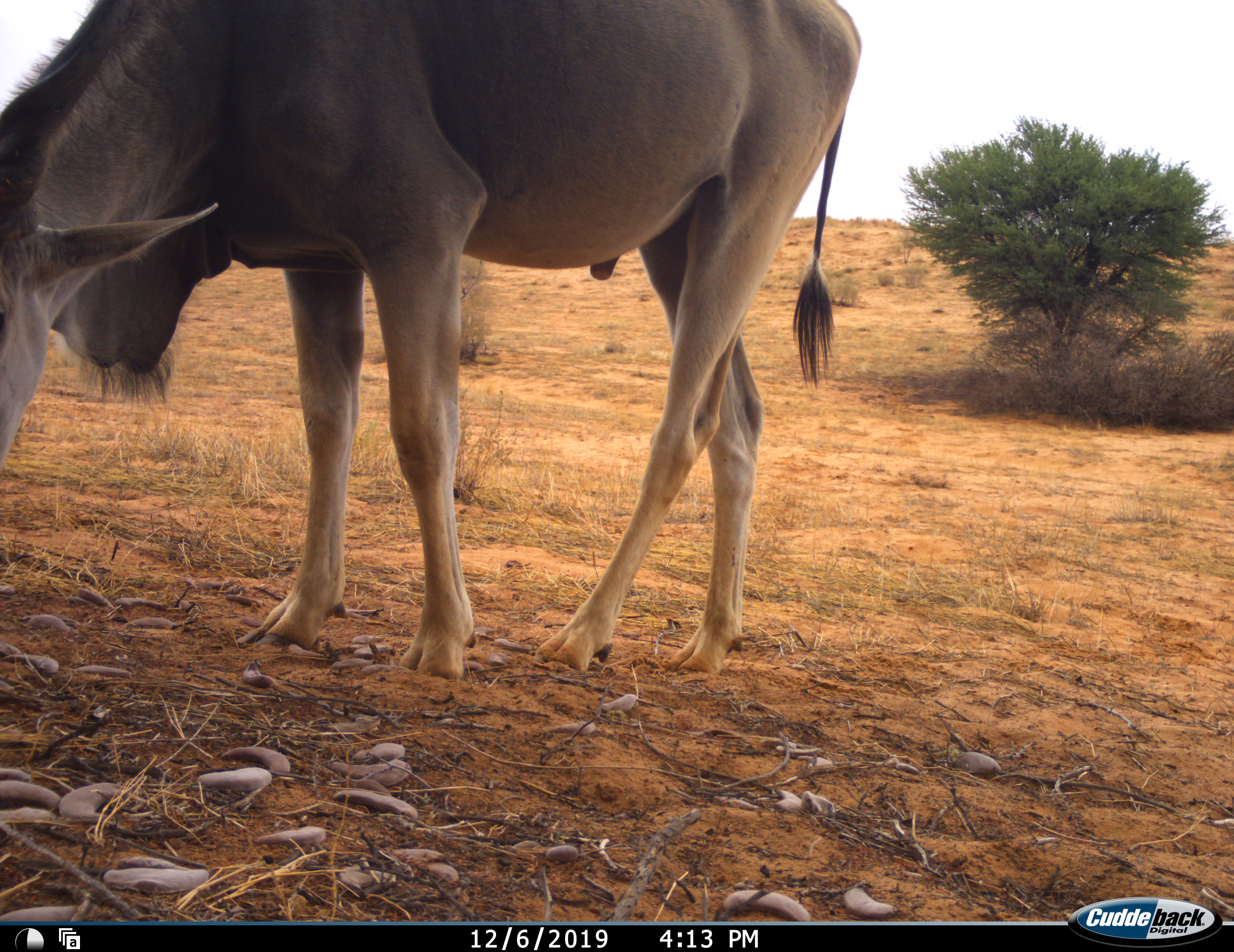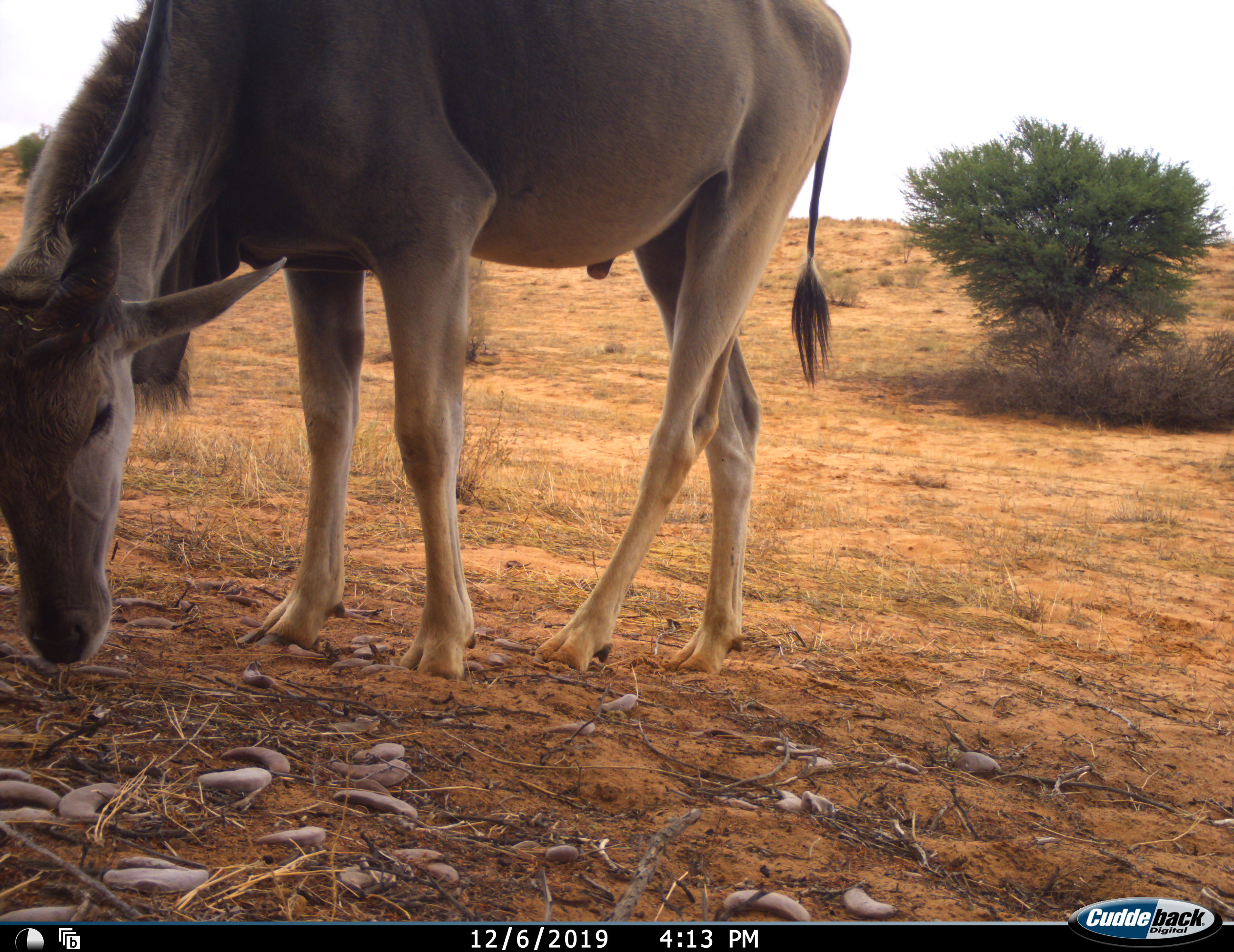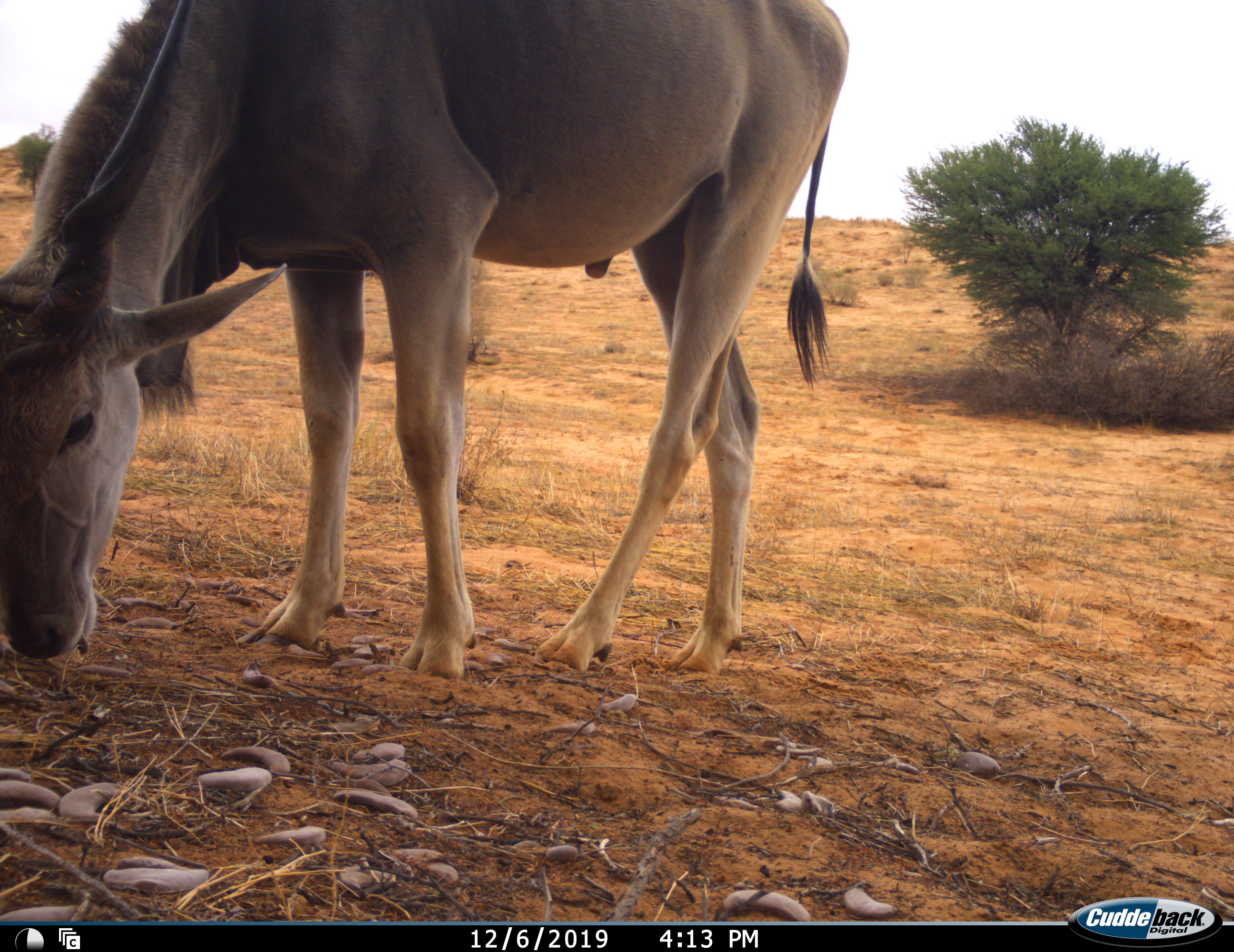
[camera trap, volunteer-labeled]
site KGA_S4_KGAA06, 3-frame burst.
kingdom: Animalia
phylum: Chordata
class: Mammalia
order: Artiodactyla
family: Bovidae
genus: Tragelaphus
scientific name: Tragelaphus oryx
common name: eland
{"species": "eland (Tragelaphus oryx)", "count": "1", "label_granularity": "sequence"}